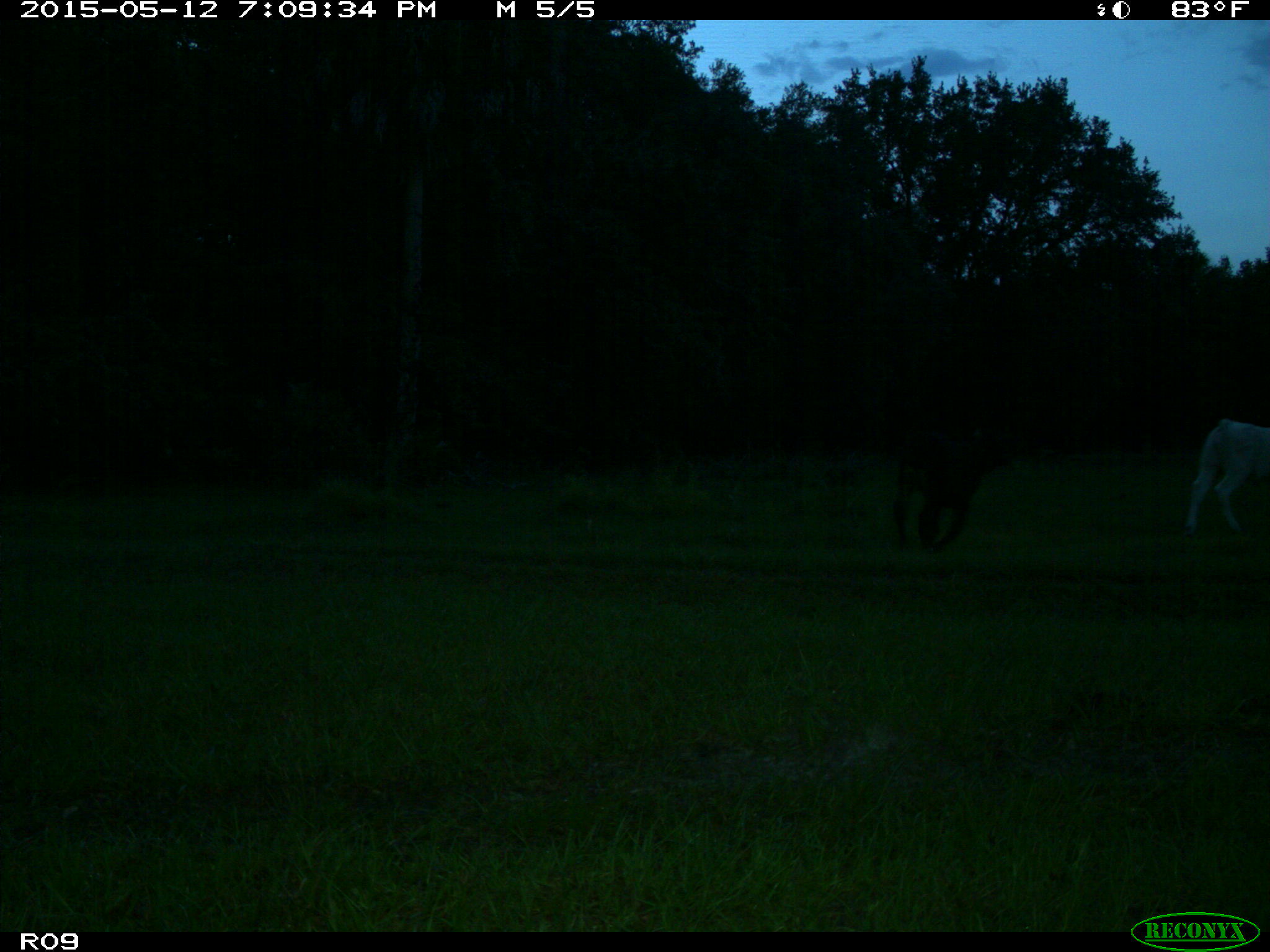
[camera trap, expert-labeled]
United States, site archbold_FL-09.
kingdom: Animalia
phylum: Chordata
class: Mammalia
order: Artiodactyla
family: Bovidae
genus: Bos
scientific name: Bos taurus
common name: domestic cow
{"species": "Bos taurus (domestic cow)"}